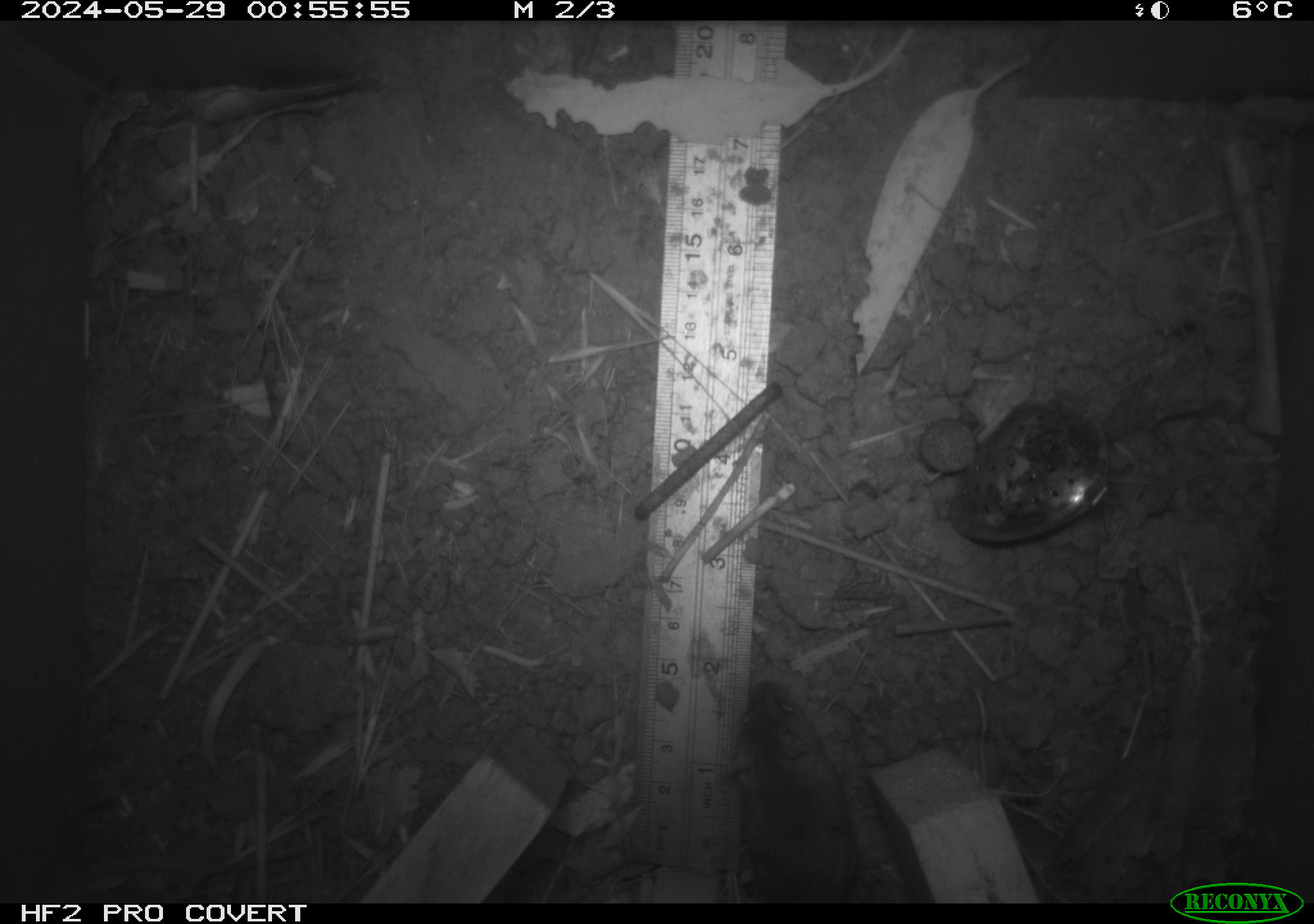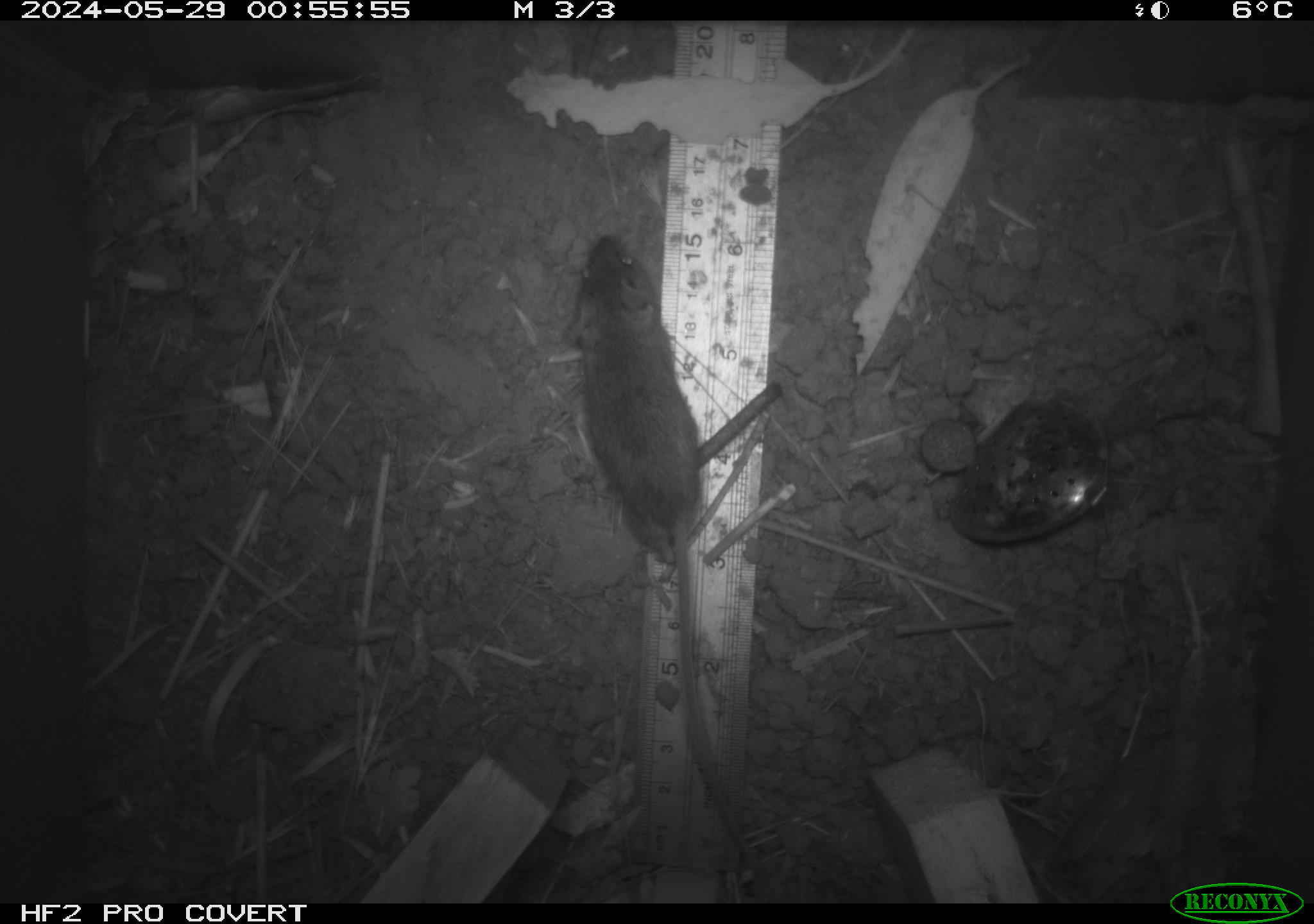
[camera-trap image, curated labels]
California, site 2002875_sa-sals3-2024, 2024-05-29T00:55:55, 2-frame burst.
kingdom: Animalia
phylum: Chordata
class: Mammalia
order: Rodentia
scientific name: Rodentia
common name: mouse species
Mouse species (Rodentia).